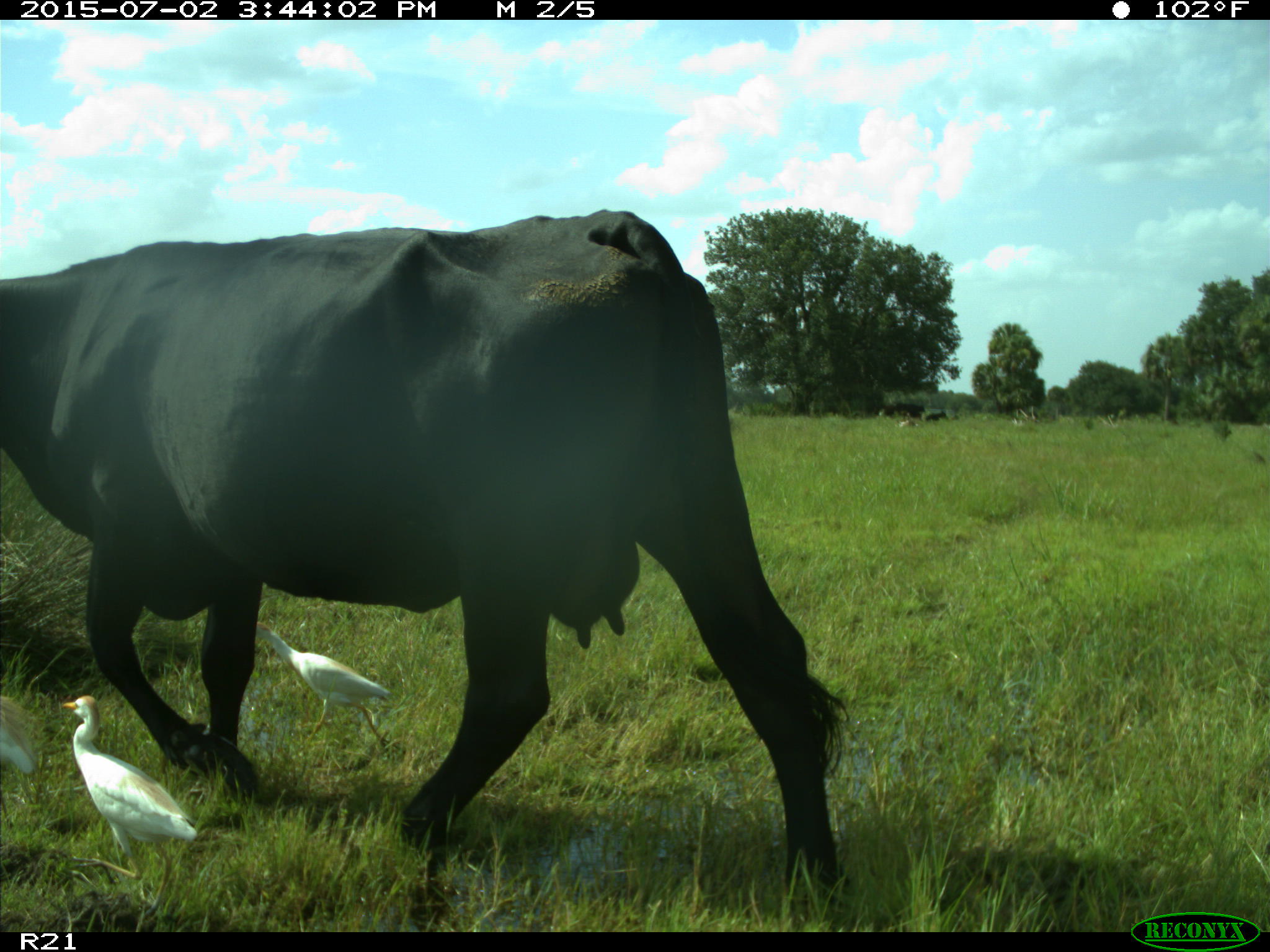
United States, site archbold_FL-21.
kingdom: Animalia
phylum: Chordata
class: Mammalia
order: Artiodactyla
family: Bovidae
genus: Bos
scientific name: Bos taurus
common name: domestic cow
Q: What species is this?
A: Bos taurus (domestic cow).